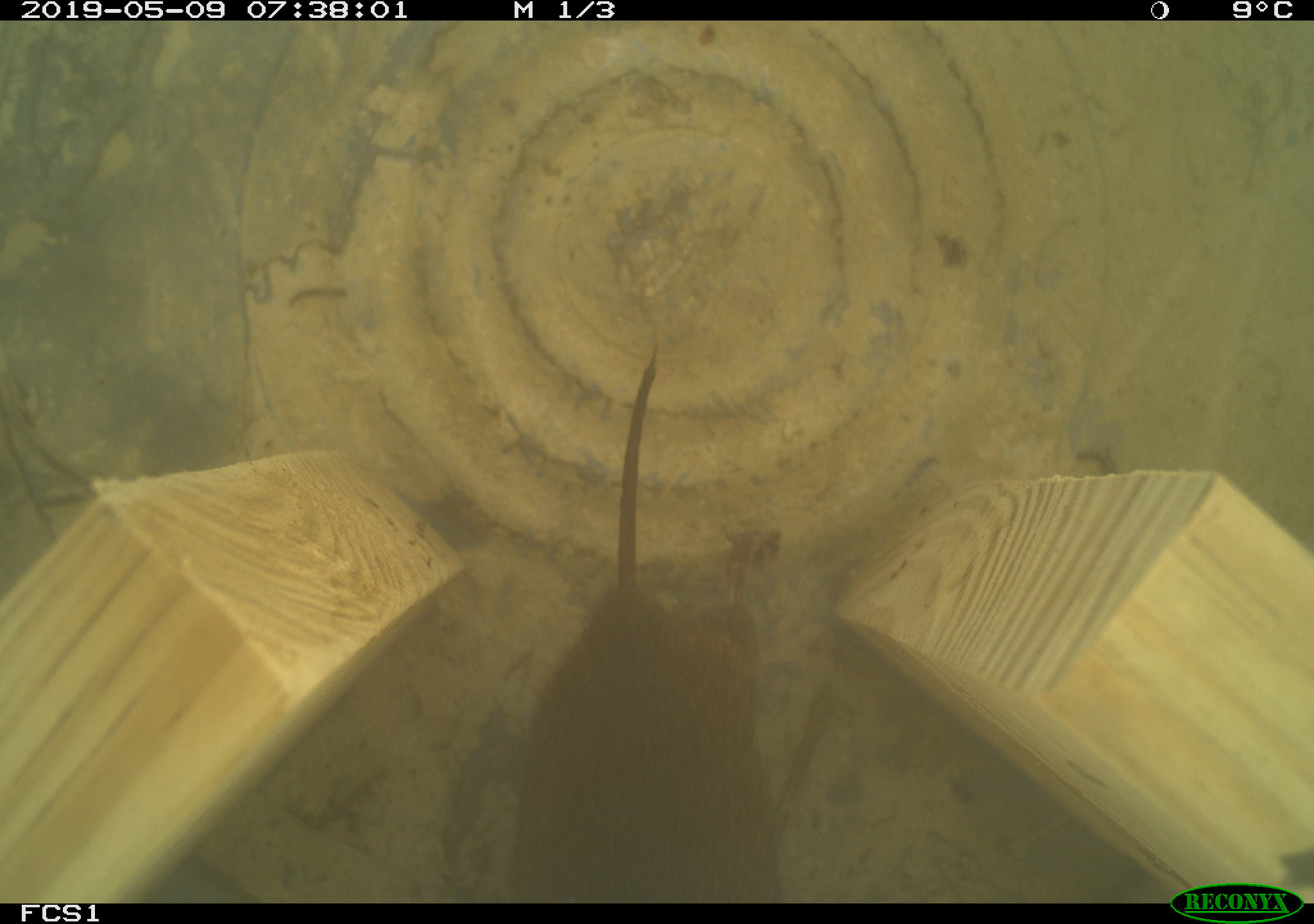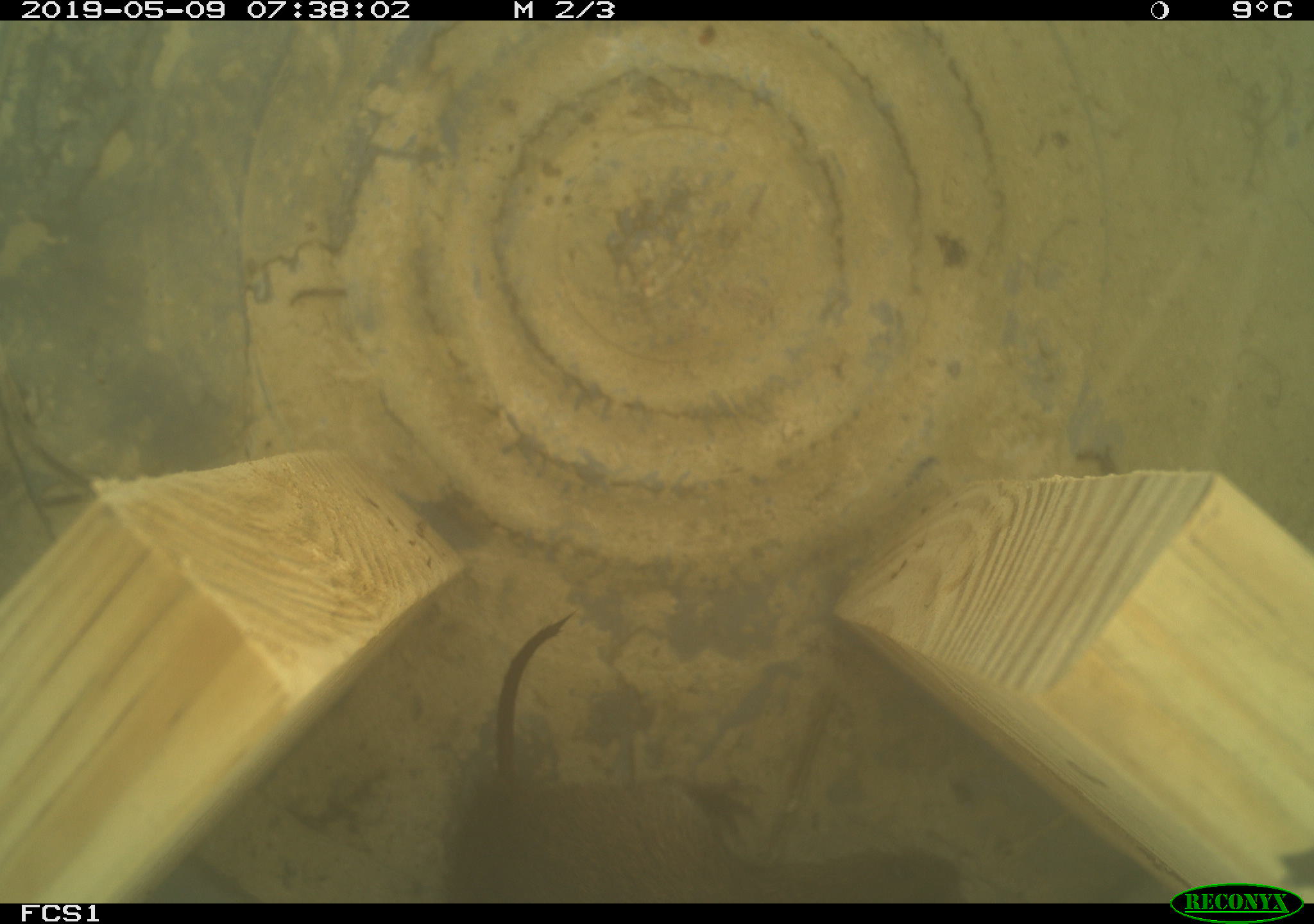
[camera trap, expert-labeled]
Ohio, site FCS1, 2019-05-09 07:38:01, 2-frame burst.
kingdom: Animalia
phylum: Chordata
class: Mammalia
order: Rodentia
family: Cricetidae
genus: Microtus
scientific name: Microtus pennsylvanicus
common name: meadow vole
Meadow vole (Microtus pennsylvanicus).